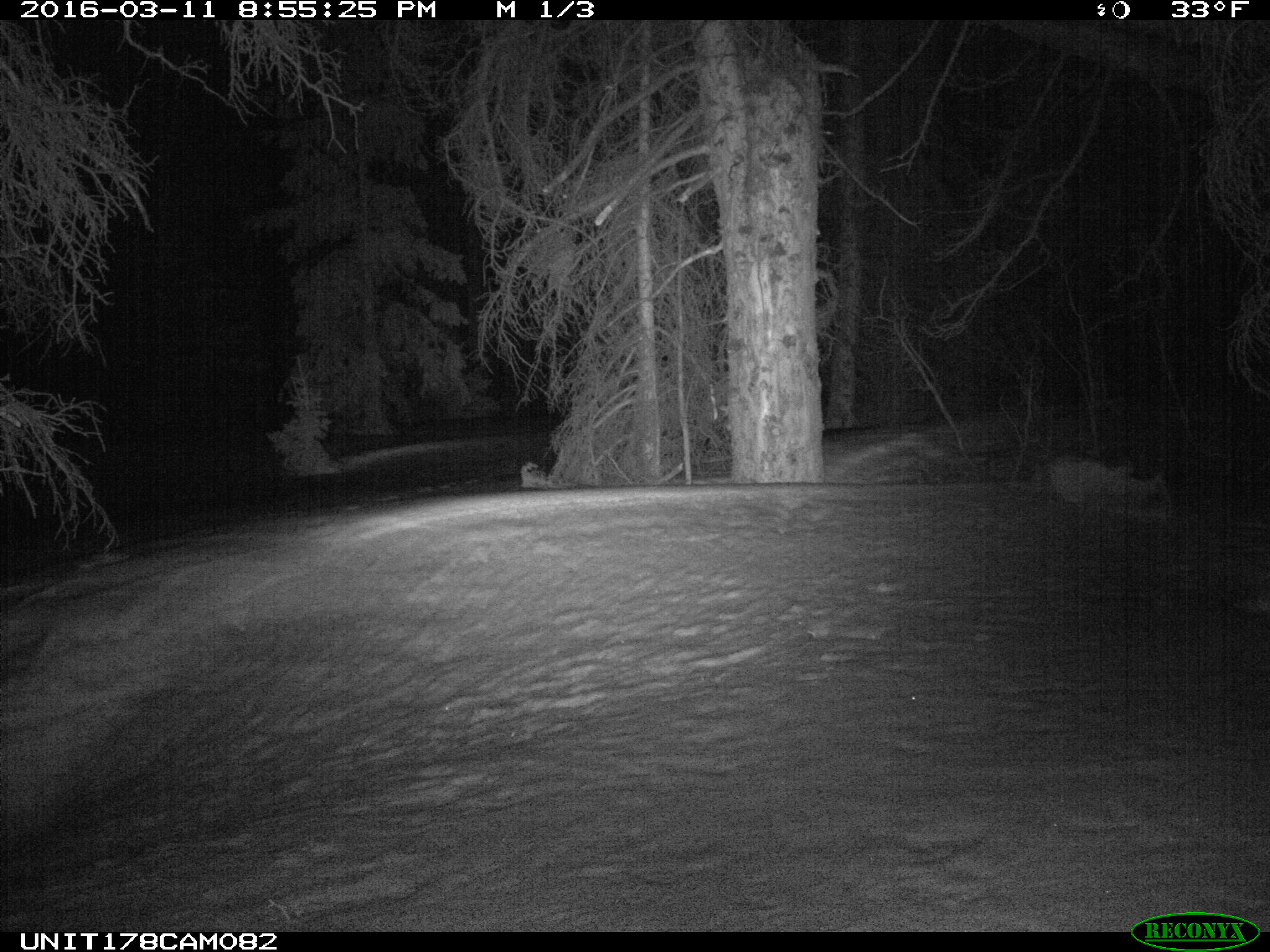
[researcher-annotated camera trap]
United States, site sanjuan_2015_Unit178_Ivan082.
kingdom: Animalia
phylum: Chordata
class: Mammalia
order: Carnivora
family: Canidae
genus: Canis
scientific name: Canis latrans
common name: coyote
Canis latrans (coyote).